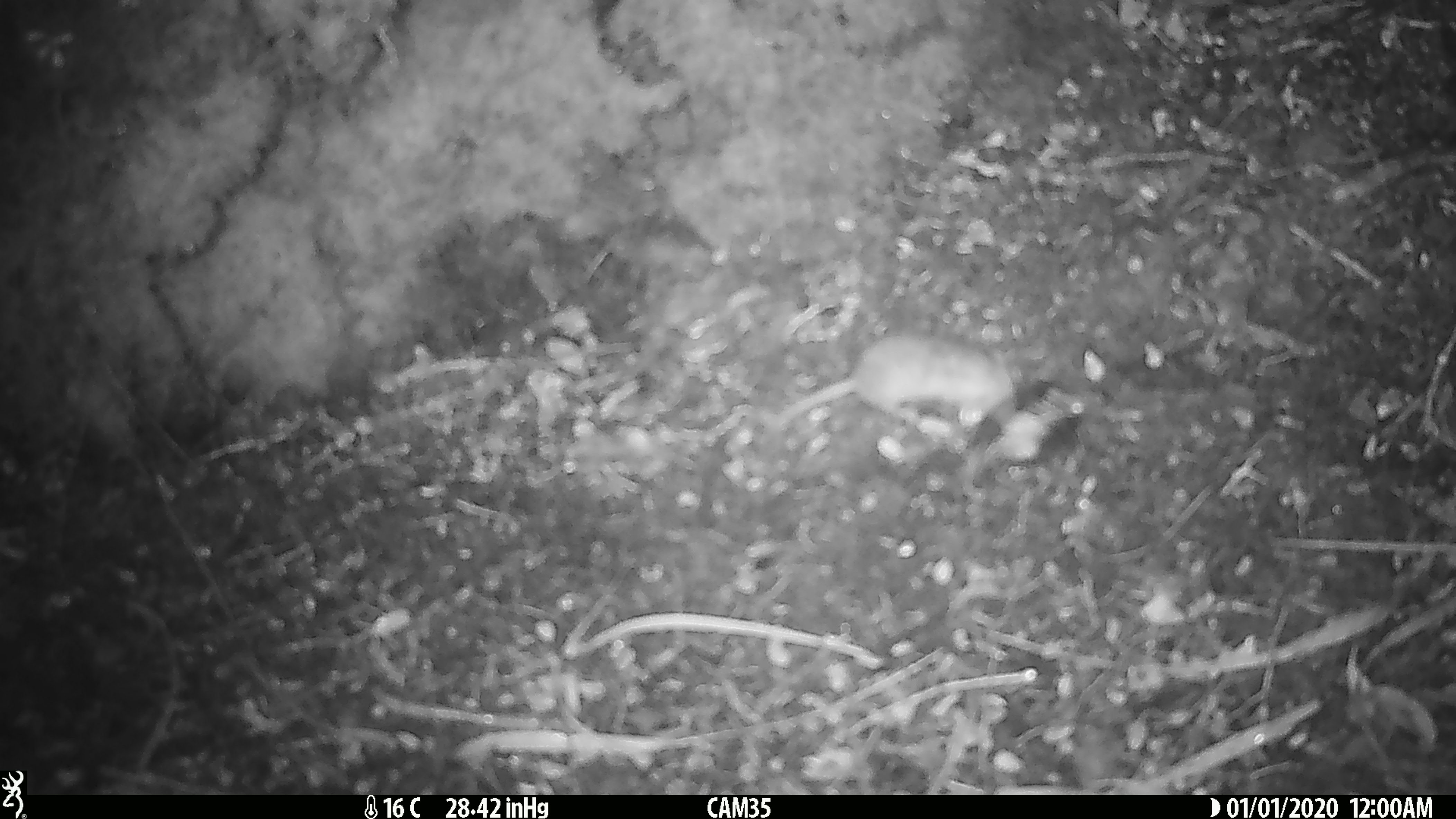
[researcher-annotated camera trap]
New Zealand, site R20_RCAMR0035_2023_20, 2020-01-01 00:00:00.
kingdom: Animalia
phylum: Chordata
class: Mammalia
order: Rodentia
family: Muridae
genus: Mus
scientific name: Mus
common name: mouse